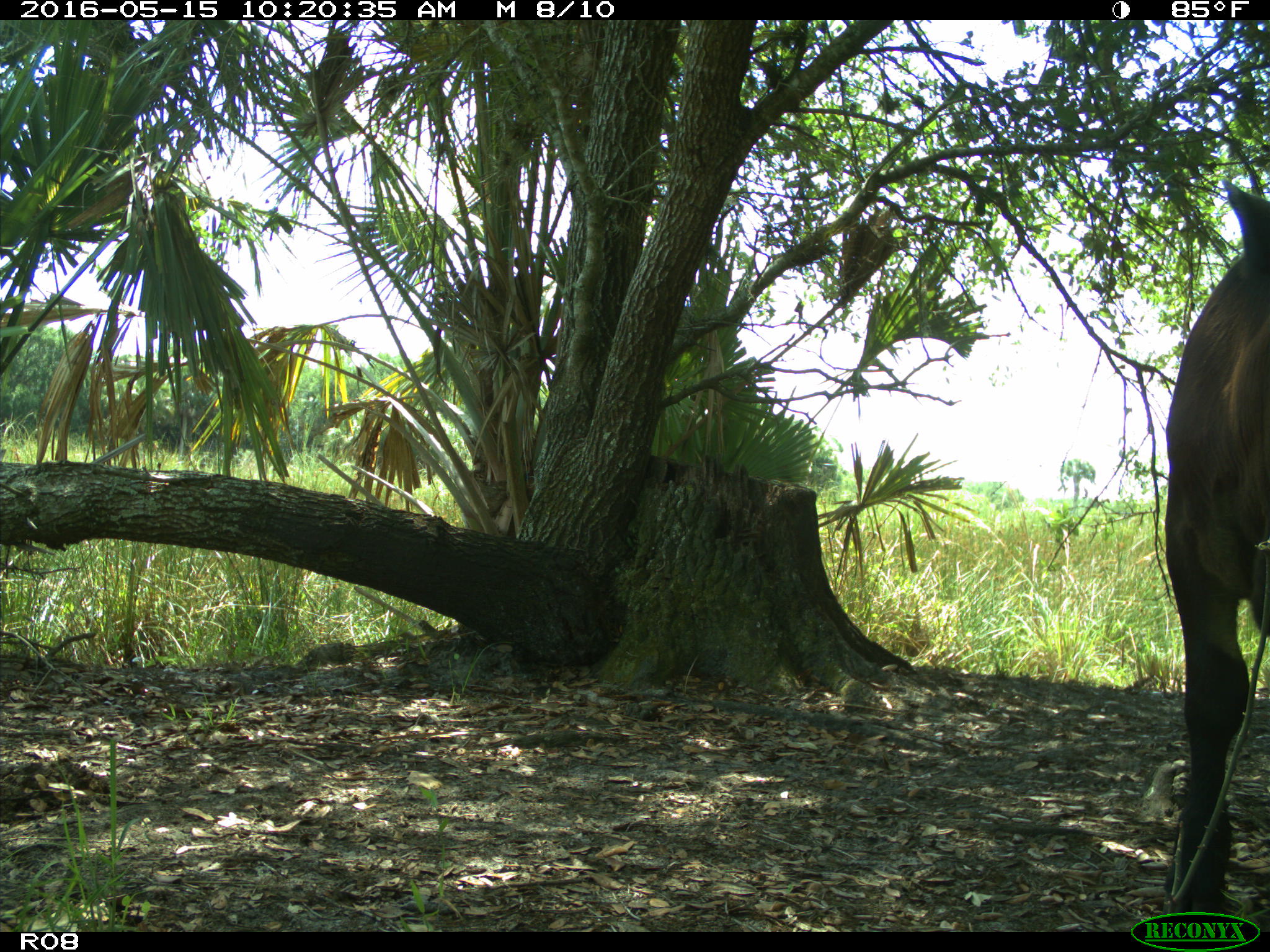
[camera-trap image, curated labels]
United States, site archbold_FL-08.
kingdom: Animalia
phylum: Chordata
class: Mammalia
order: Artiodactyla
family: Bovidae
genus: Bos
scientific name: Bos taurus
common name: domestic cow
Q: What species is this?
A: Bos taurus (domestic cow).